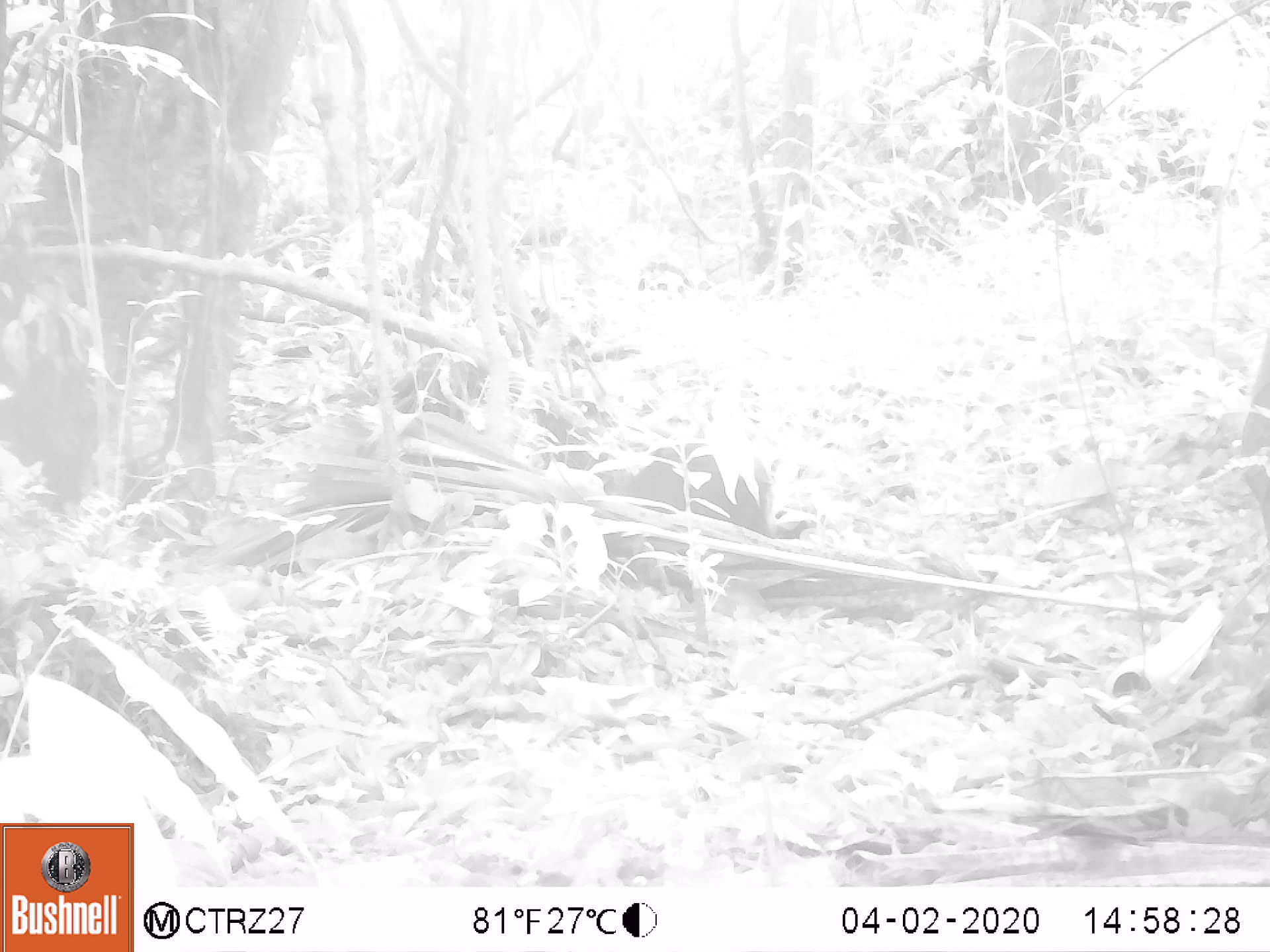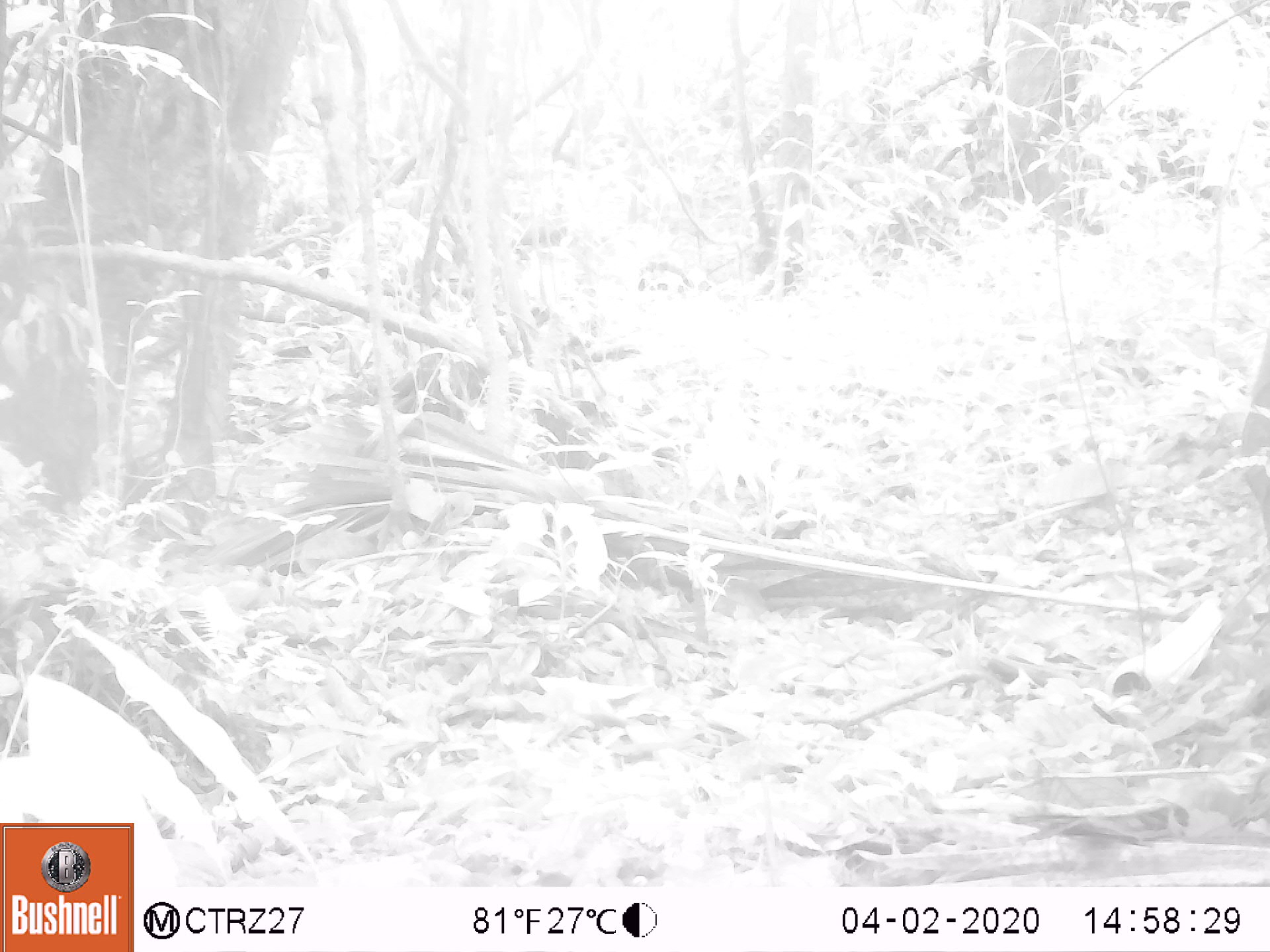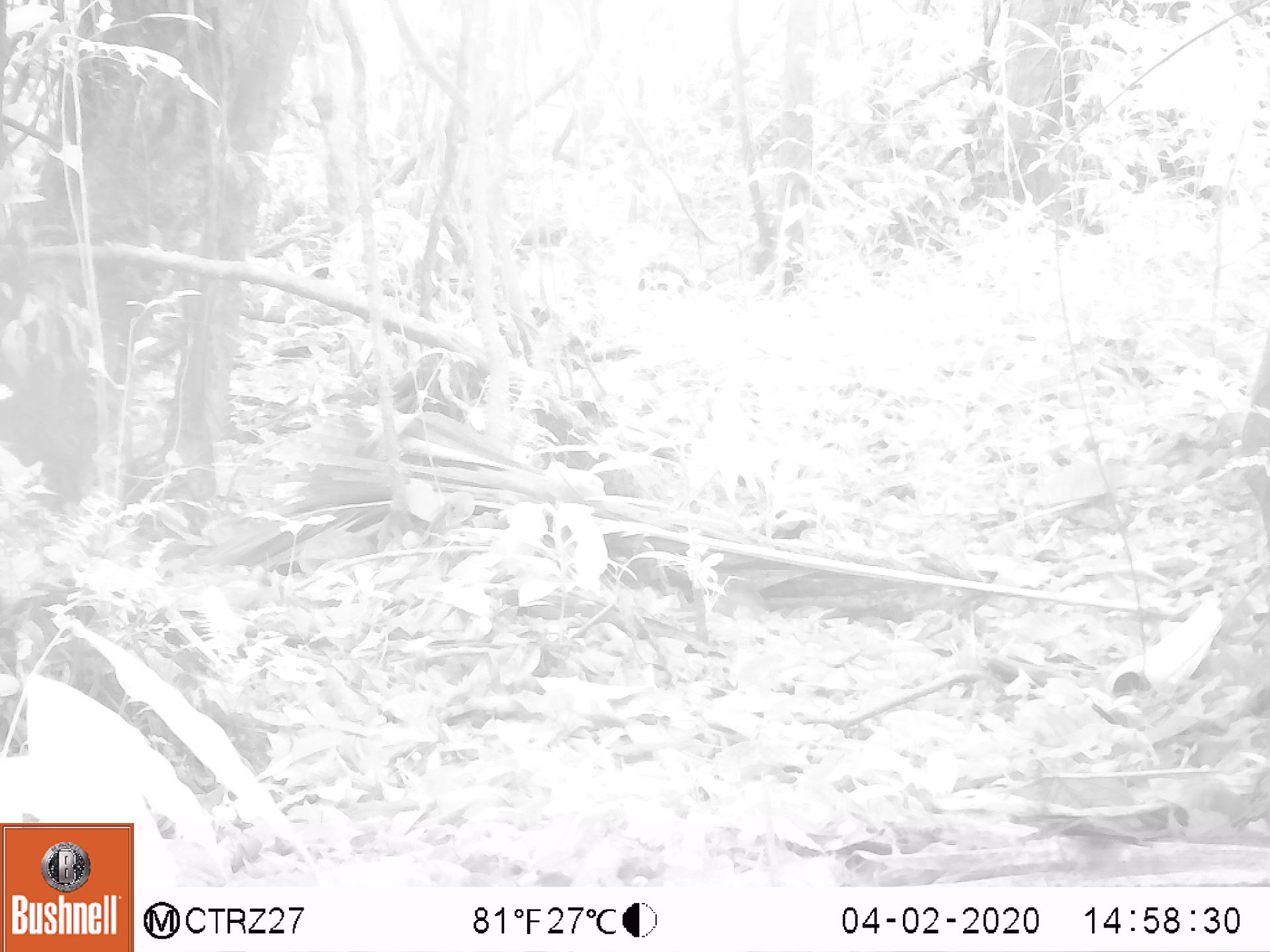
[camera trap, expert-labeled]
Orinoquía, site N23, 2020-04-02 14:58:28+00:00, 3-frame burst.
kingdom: Animalia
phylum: Chordata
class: Mammalia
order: Rodentia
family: Dasyproctidae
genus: Dasyprocta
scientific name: Dasyprocta fuliginosa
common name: black agouti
Black agouti (Dasyprocta fuliginosa).